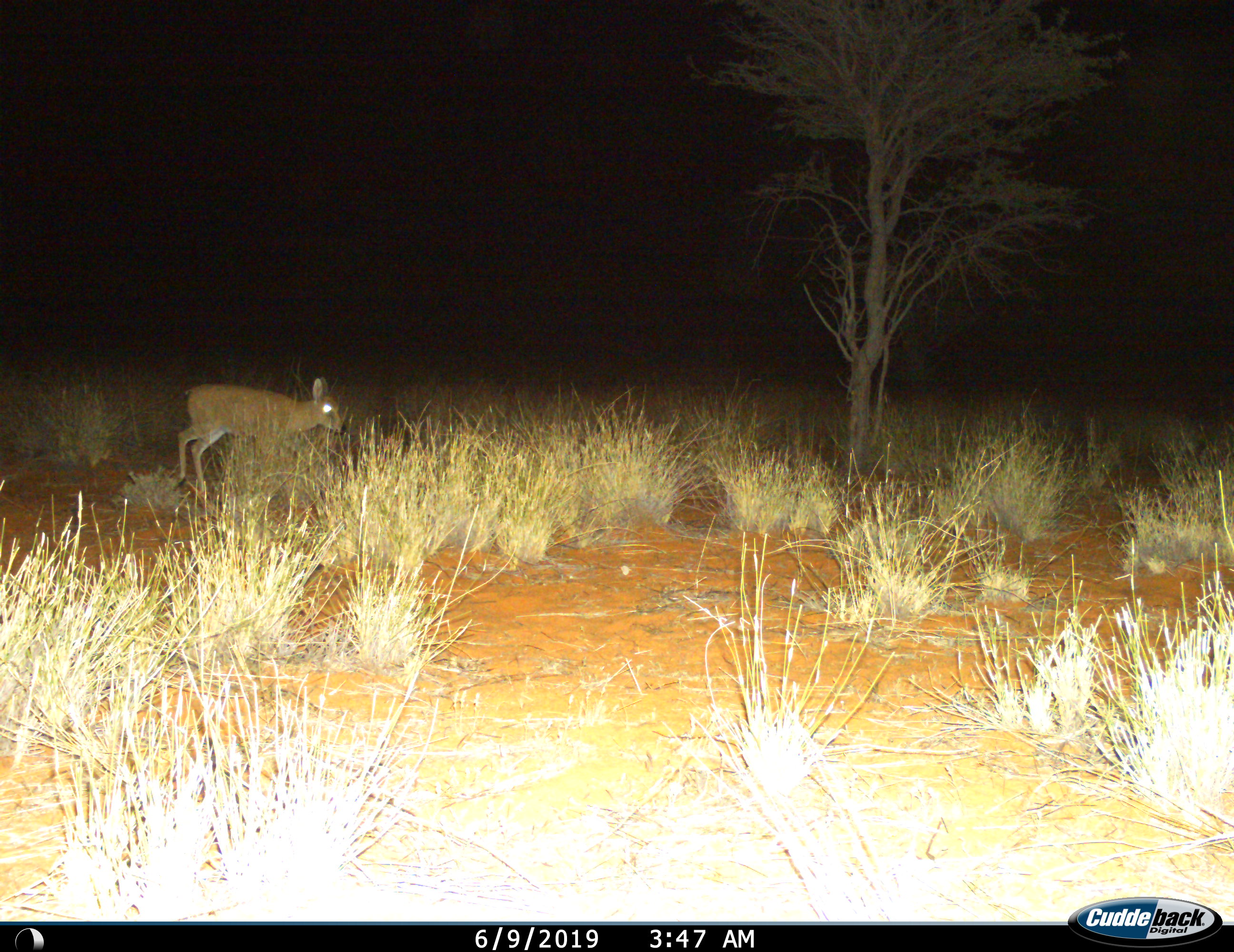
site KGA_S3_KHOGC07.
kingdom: Animalia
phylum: Chordata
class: Mammalia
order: Artiodactyla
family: Bovidae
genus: Sylvicapra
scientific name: Sylvicapra grimmia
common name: common duiker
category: duikercommongrey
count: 1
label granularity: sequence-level